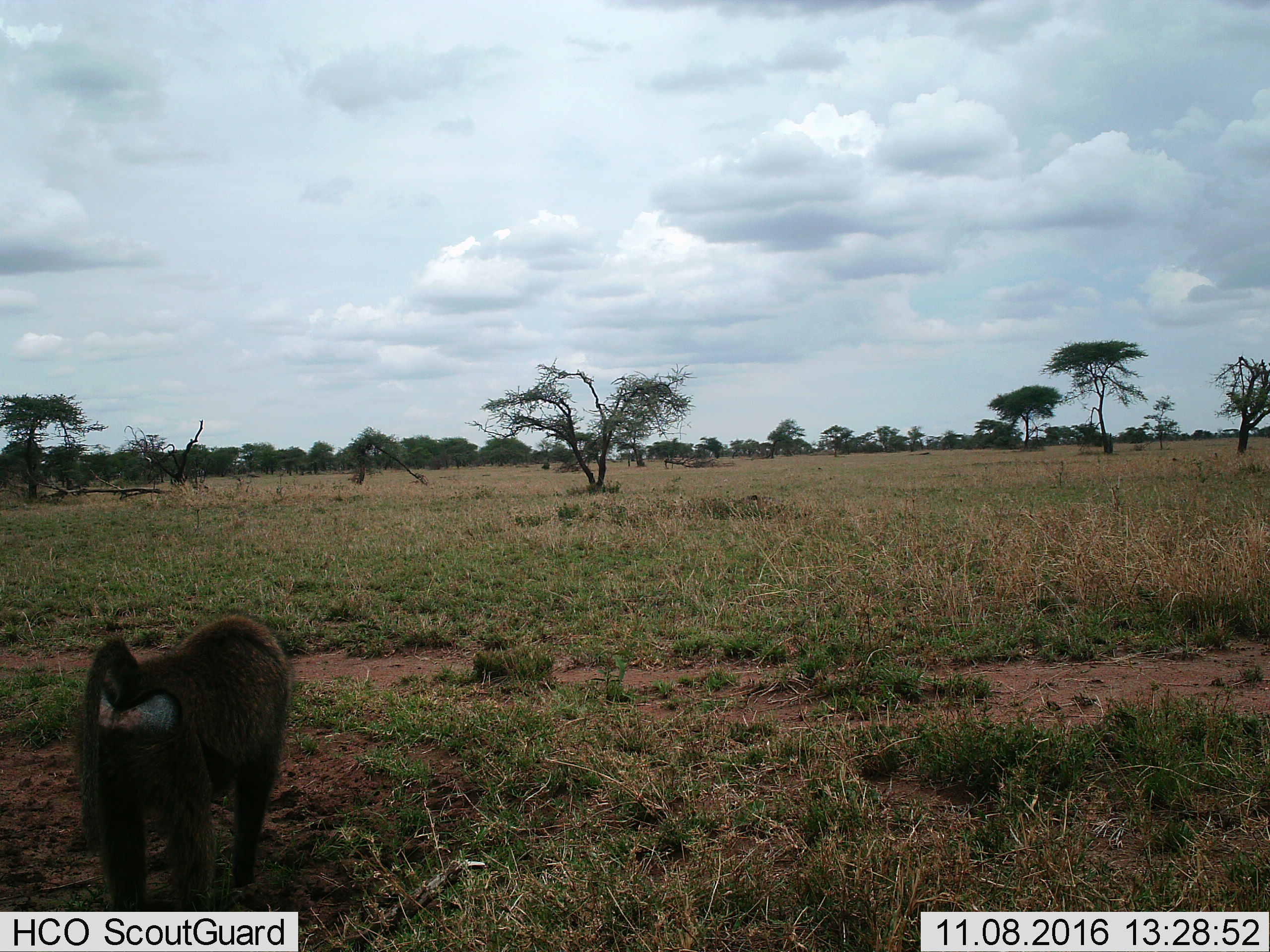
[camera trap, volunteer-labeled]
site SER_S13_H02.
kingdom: Animalia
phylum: Chordata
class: Mammalia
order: Primates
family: Cercopithecidae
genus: Papio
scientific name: Papio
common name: baboon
Baboon (Papio), count 1. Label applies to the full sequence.